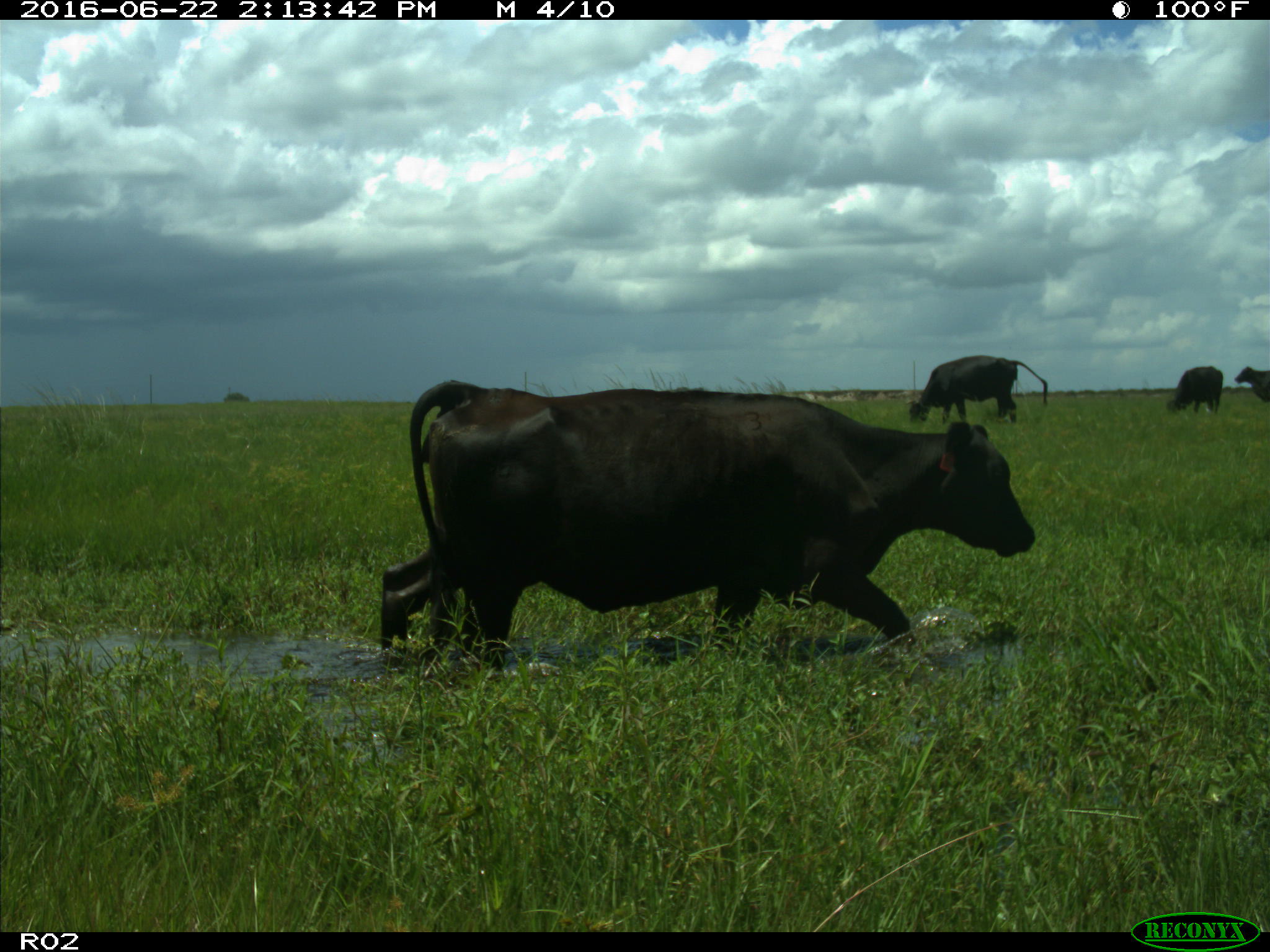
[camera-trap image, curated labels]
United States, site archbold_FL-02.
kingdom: Animalia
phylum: Chordata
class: Mammalia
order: Artiodactyla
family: Bovidae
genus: Bos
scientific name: Bos taurus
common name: domestic cow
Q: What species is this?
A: Bos taurus (domestic cow).